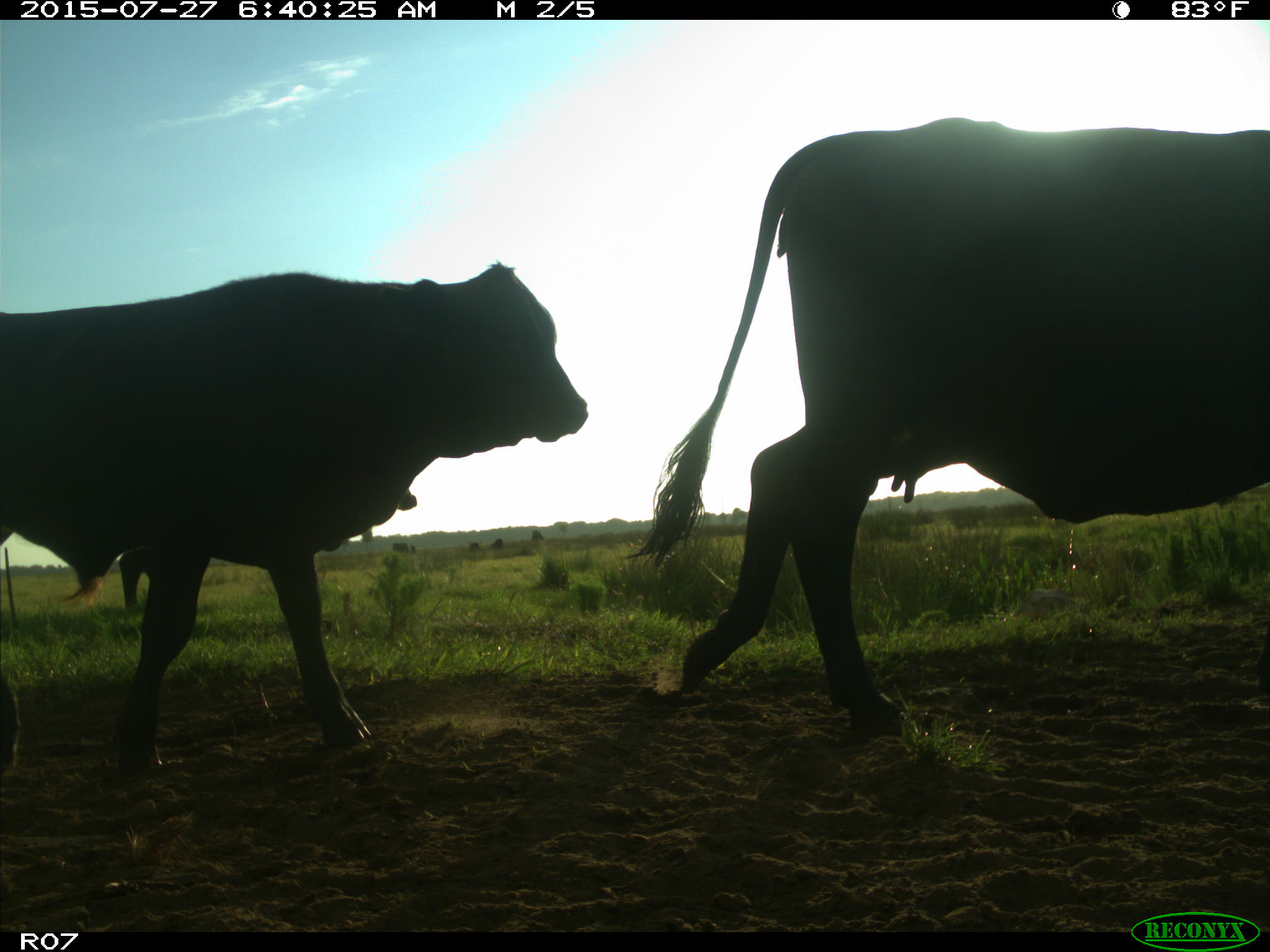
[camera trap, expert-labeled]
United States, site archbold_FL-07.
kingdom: Animalia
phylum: Chordata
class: Mammalia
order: Artiodactyla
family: Bovidae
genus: Bos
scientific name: Bos taurus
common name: domestic cow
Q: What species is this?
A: Bos taurus (domestic cow).